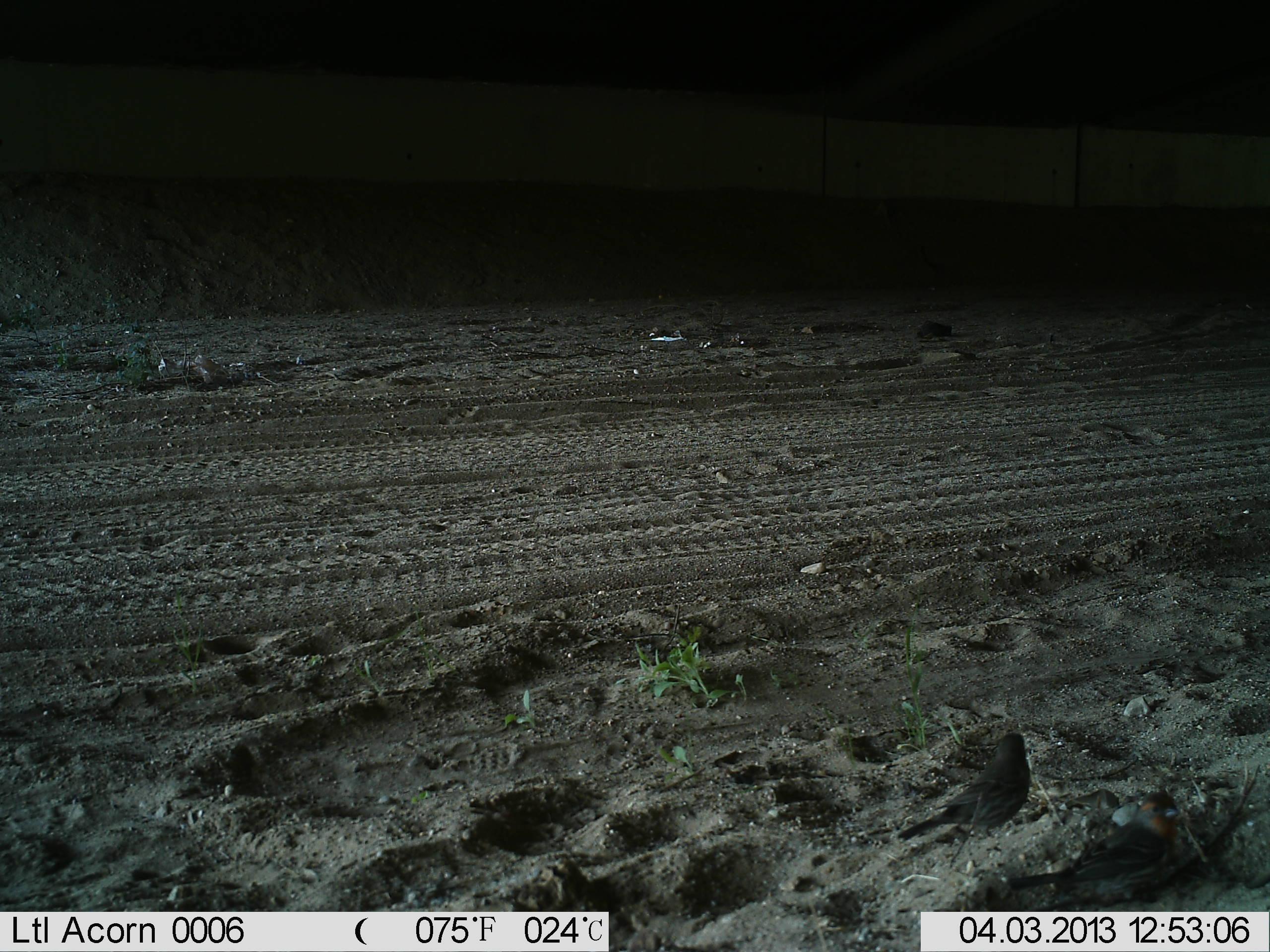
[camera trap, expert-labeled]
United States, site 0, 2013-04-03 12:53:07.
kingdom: Animalia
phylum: Chordata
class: Aves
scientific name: Aves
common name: bird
Bird (Aves).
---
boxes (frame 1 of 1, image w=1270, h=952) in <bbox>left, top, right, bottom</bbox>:
bird: <bbox>1010, 785, 1199, 901</bbox>; <bbox>895, 716, 1046, 850</bbox>